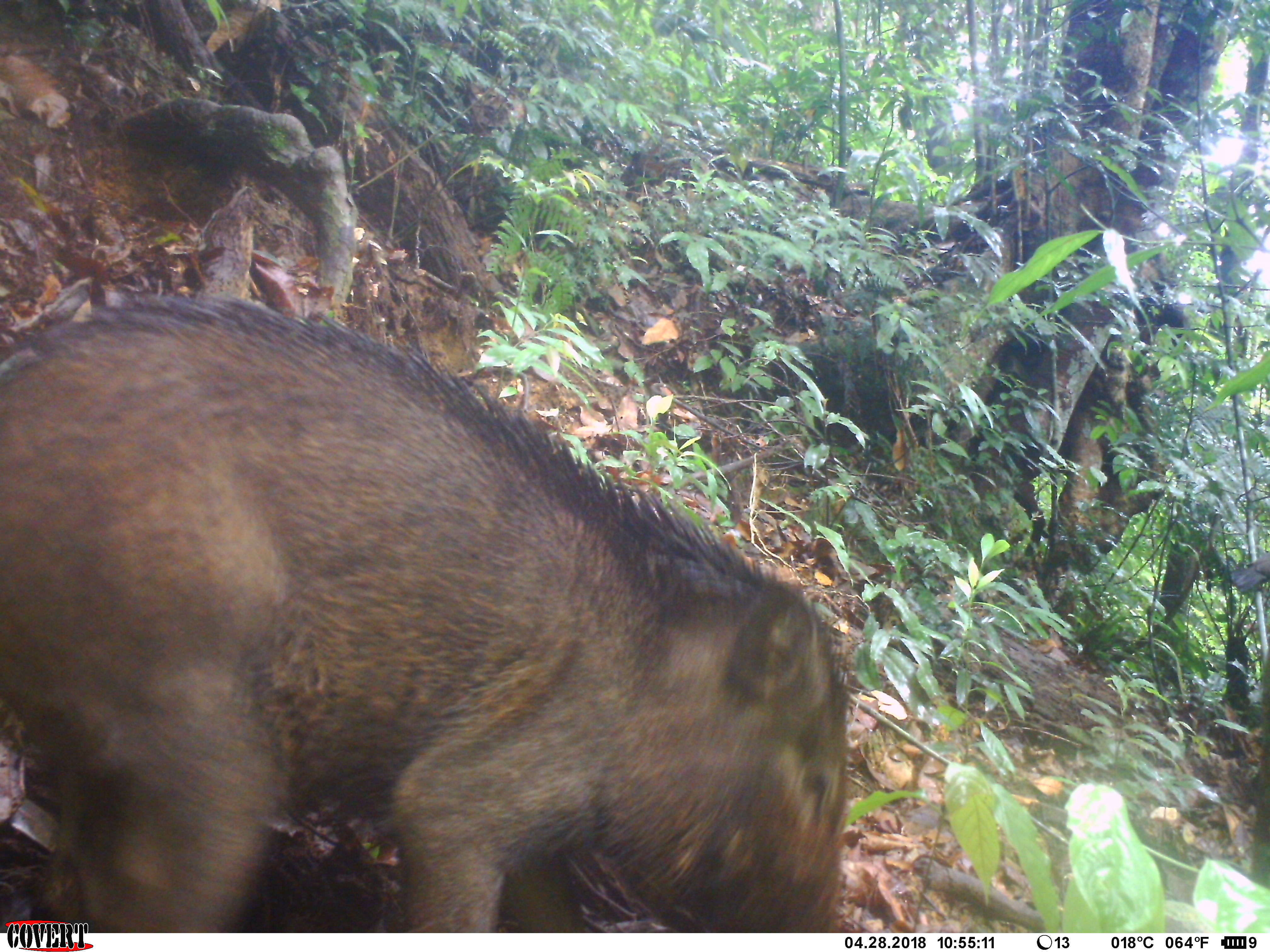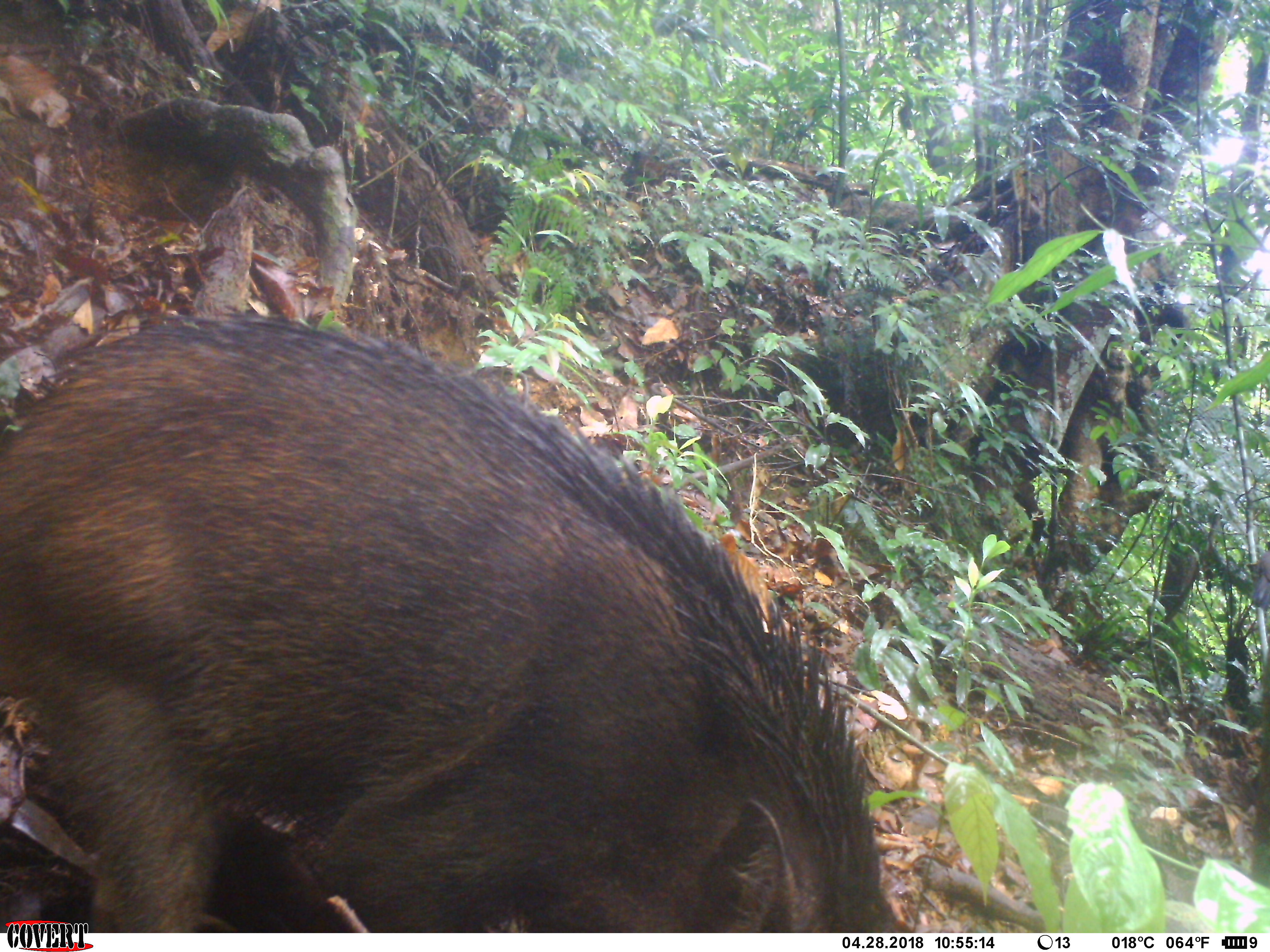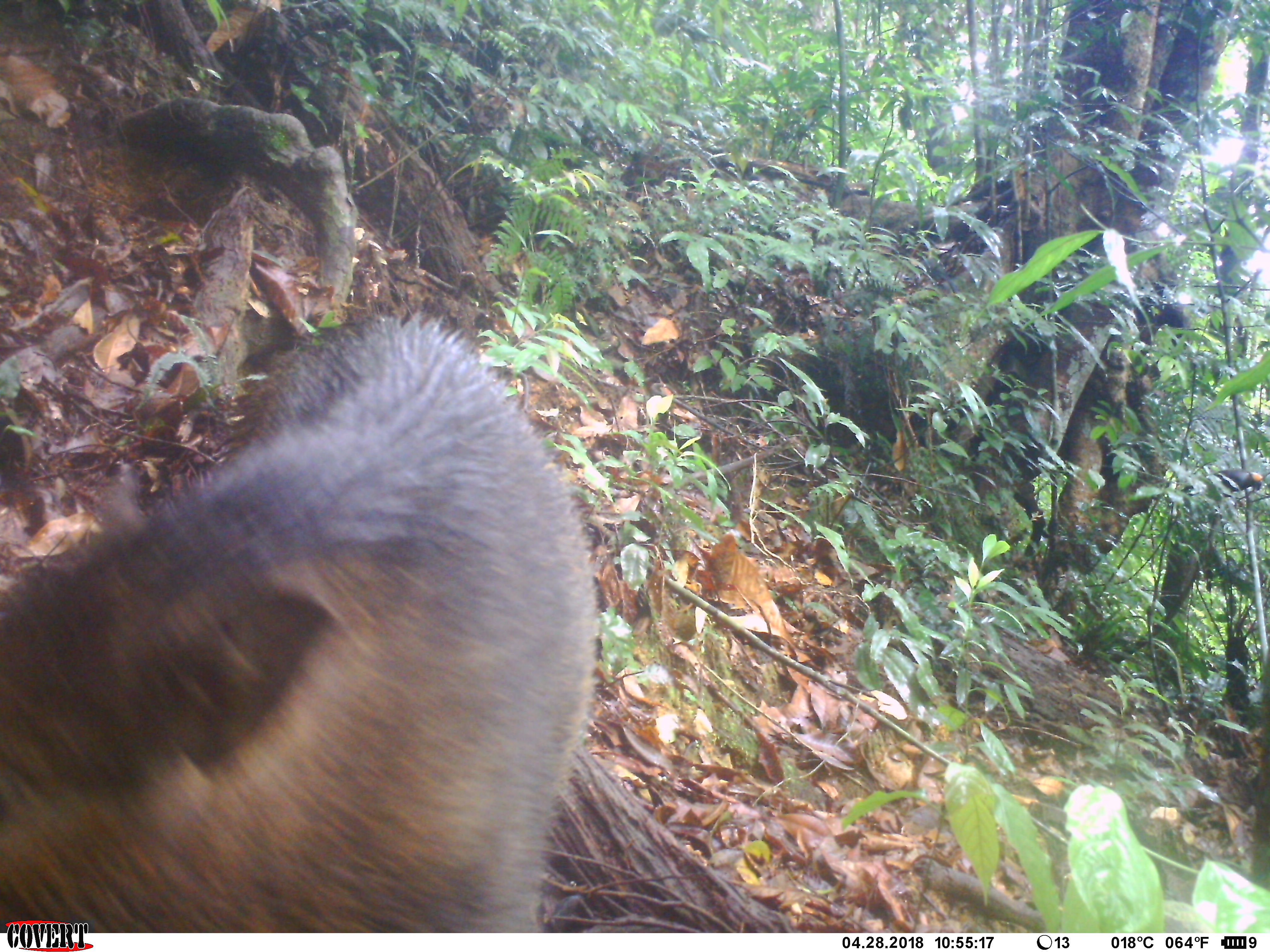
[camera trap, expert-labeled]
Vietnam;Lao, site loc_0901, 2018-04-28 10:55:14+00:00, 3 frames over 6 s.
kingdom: Animalia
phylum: Chordata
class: Mammalia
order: Artiodactyla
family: Suidae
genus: Sus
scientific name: Sus scrofa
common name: eurasian wild pig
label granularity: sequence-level